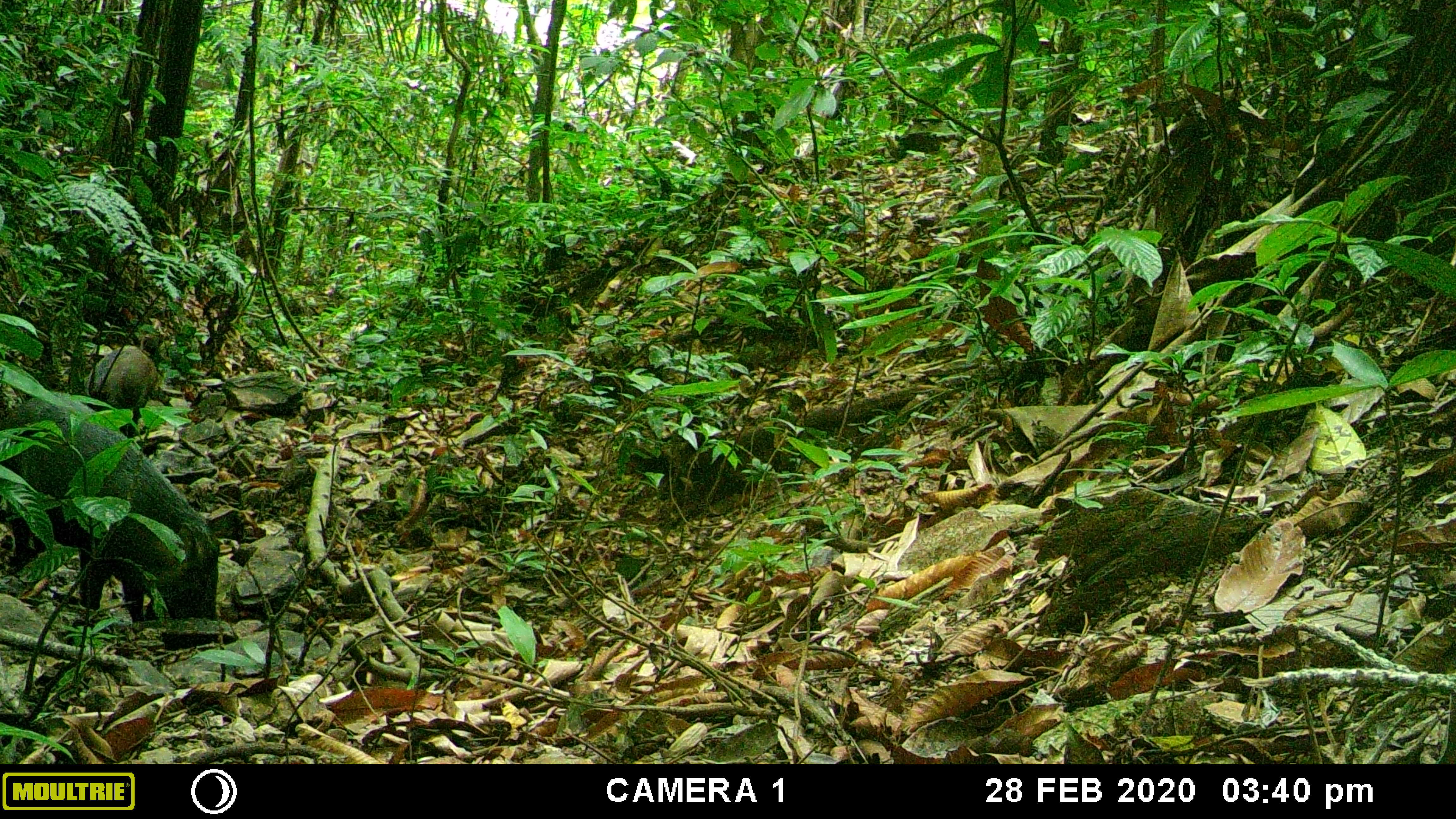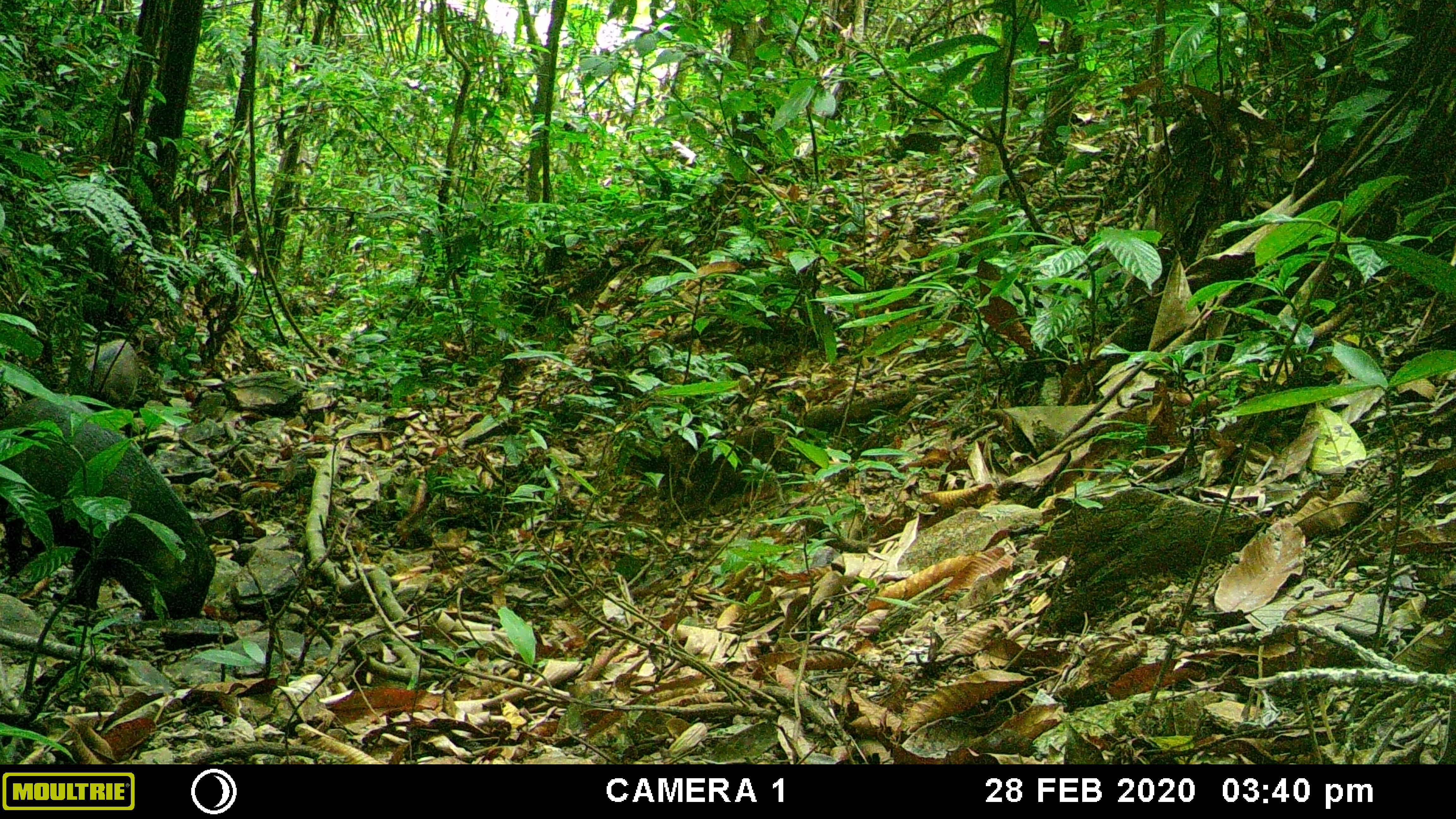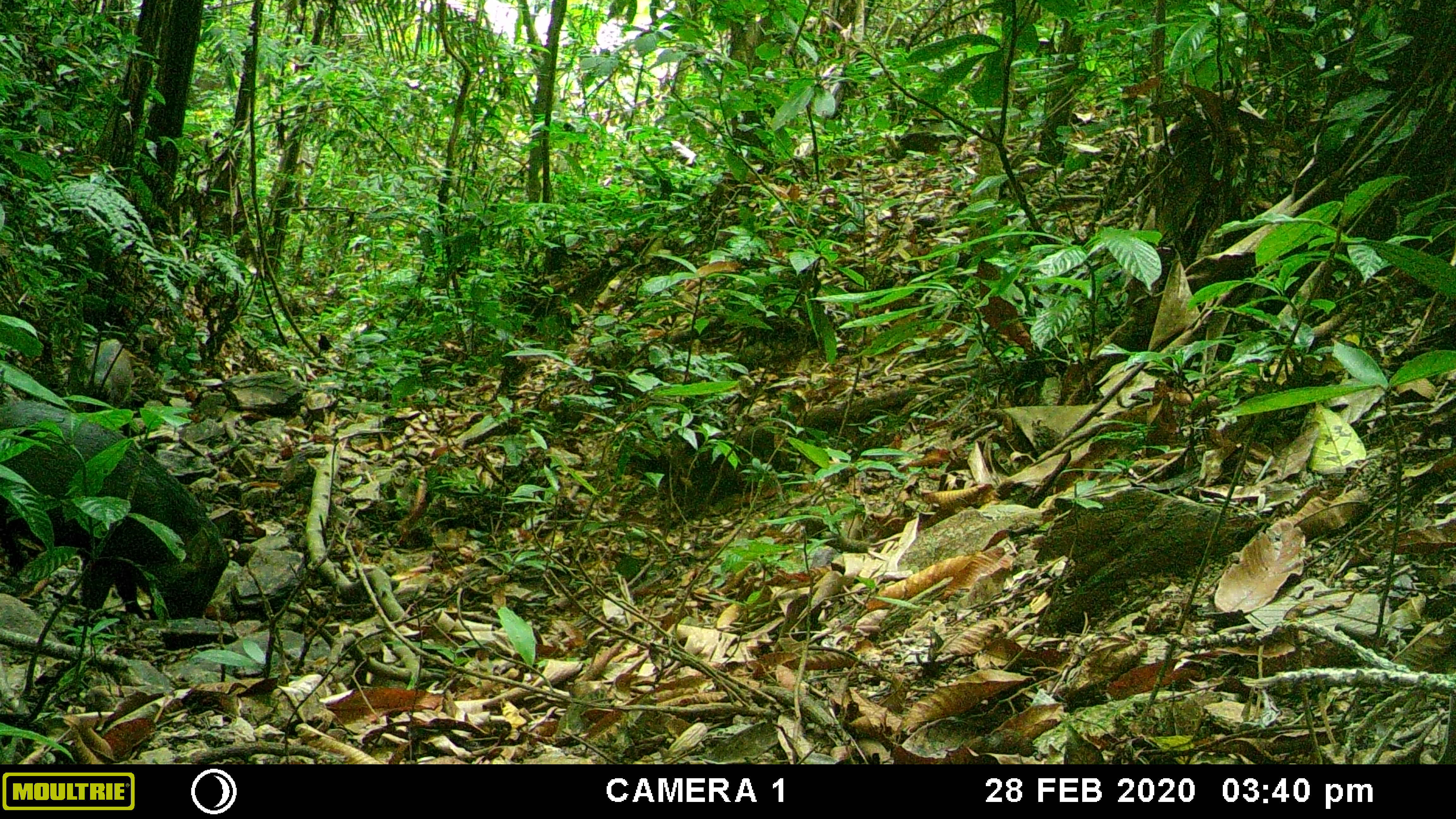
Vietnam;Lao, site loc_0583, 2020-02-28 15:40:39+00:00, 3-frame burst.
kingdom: Animalia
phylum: Chordata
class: Mammalia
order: Artiodactyla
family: Suidae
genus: Sus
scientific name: Sus scrofa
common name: eurasian wild pig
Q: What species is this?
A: Eurasian wild pig (Sus scrofa).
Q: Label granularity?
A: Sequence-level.